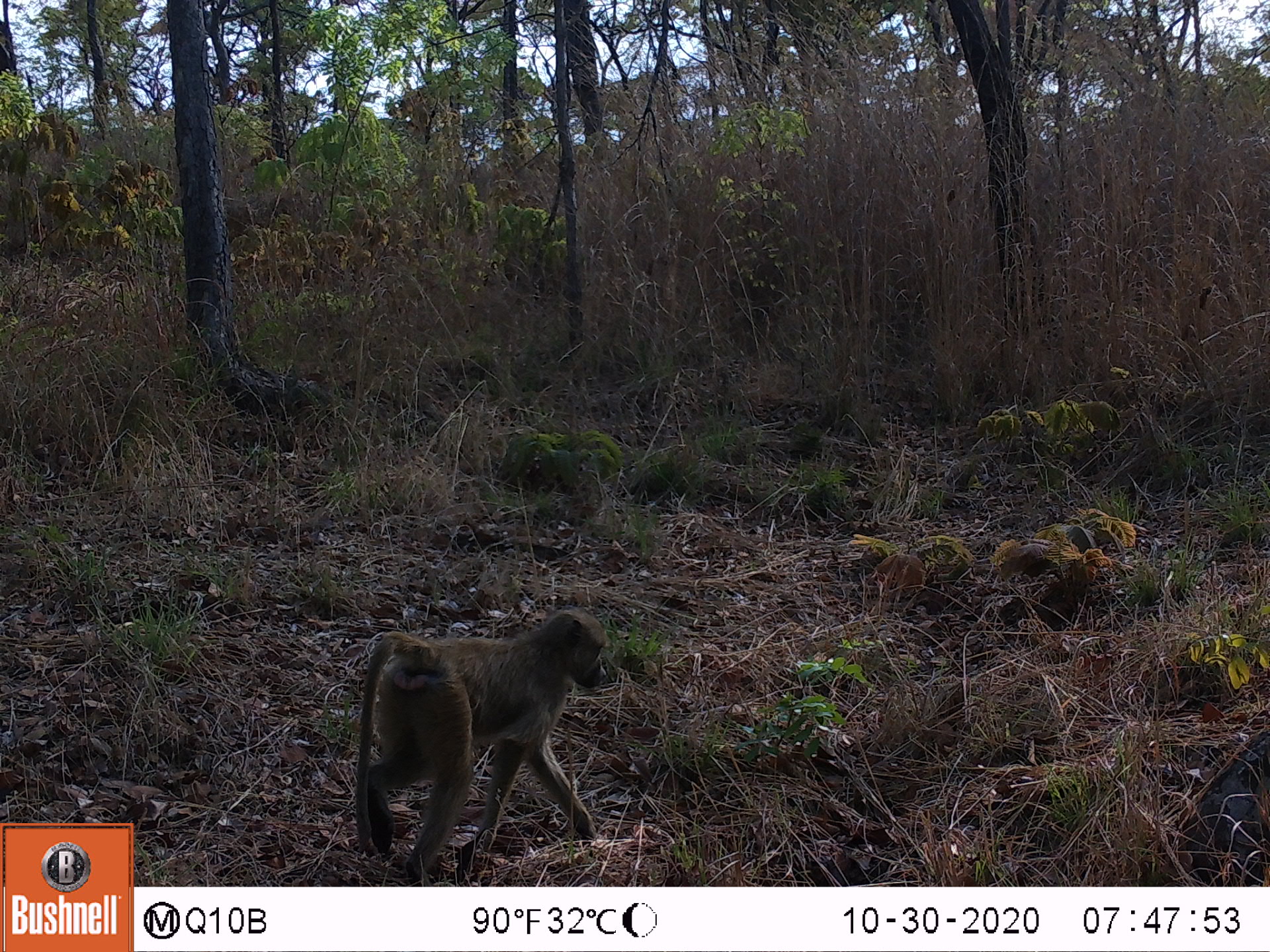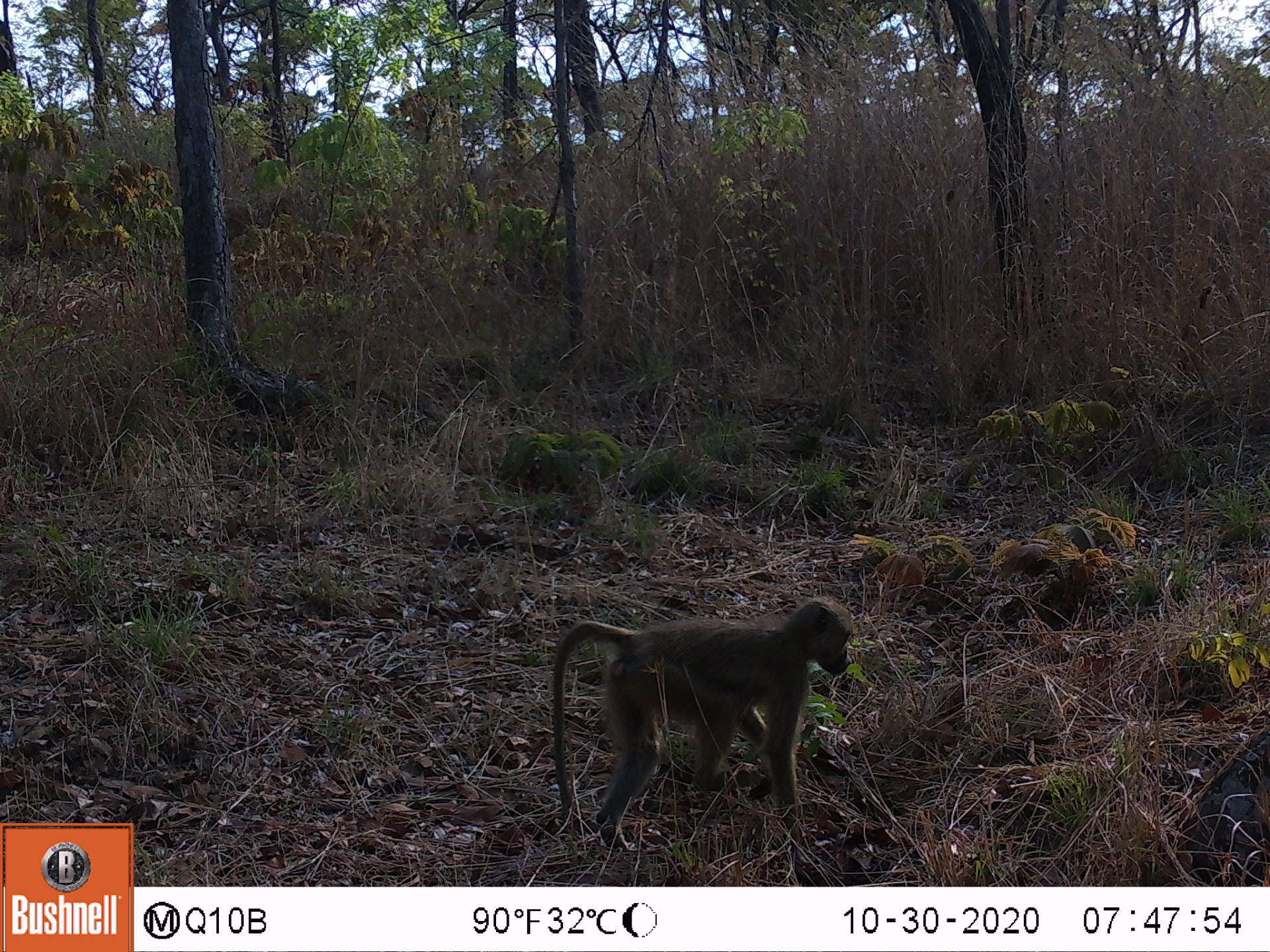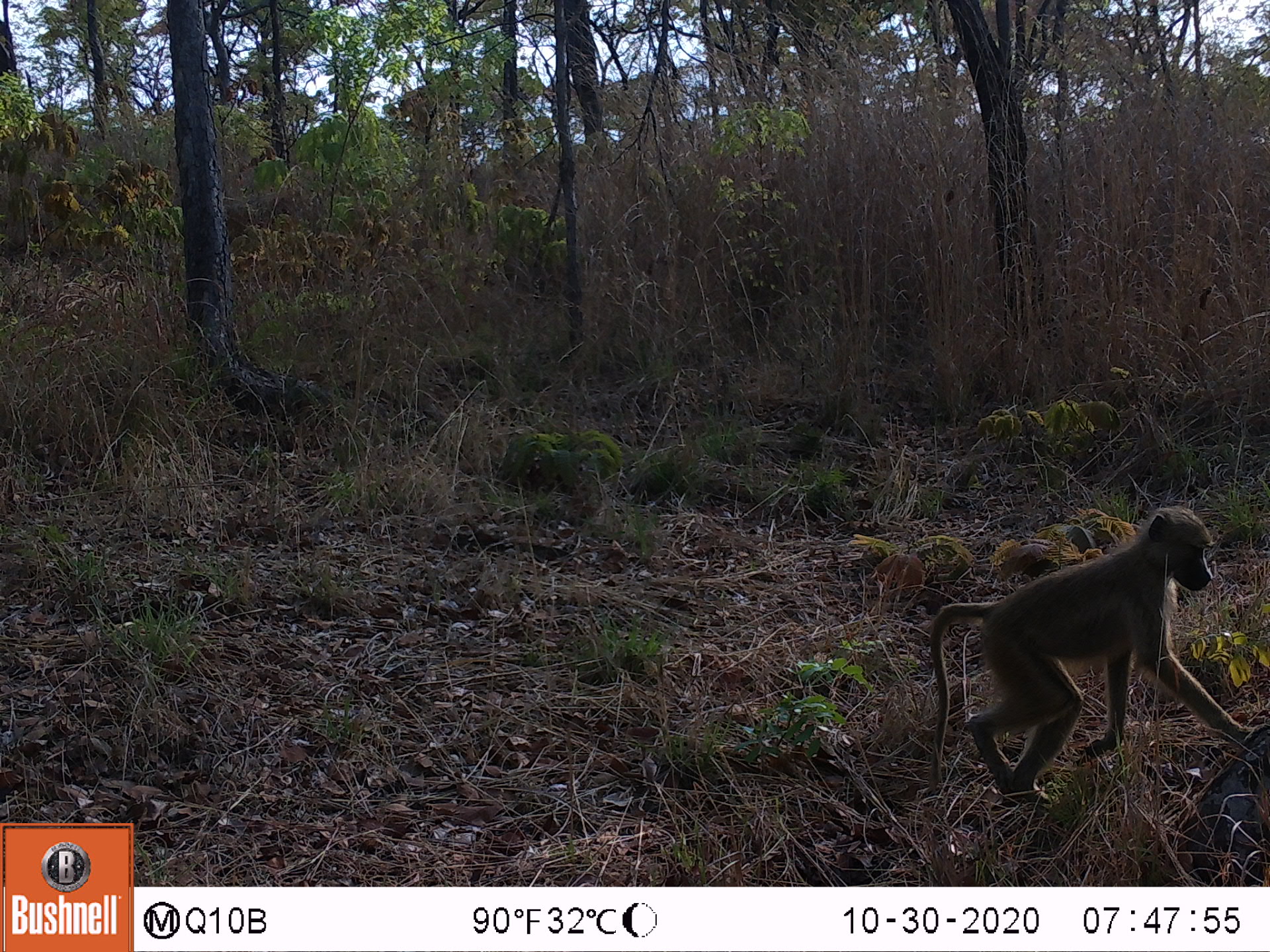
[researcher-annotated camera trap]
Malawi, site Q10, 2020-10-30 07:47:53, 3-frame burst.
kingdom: Animalia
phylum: Chordata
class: Mammalia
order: Primates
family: Cercopithecidae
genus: Papio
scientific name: Papio cynocephalus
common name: yellow baboon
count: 1